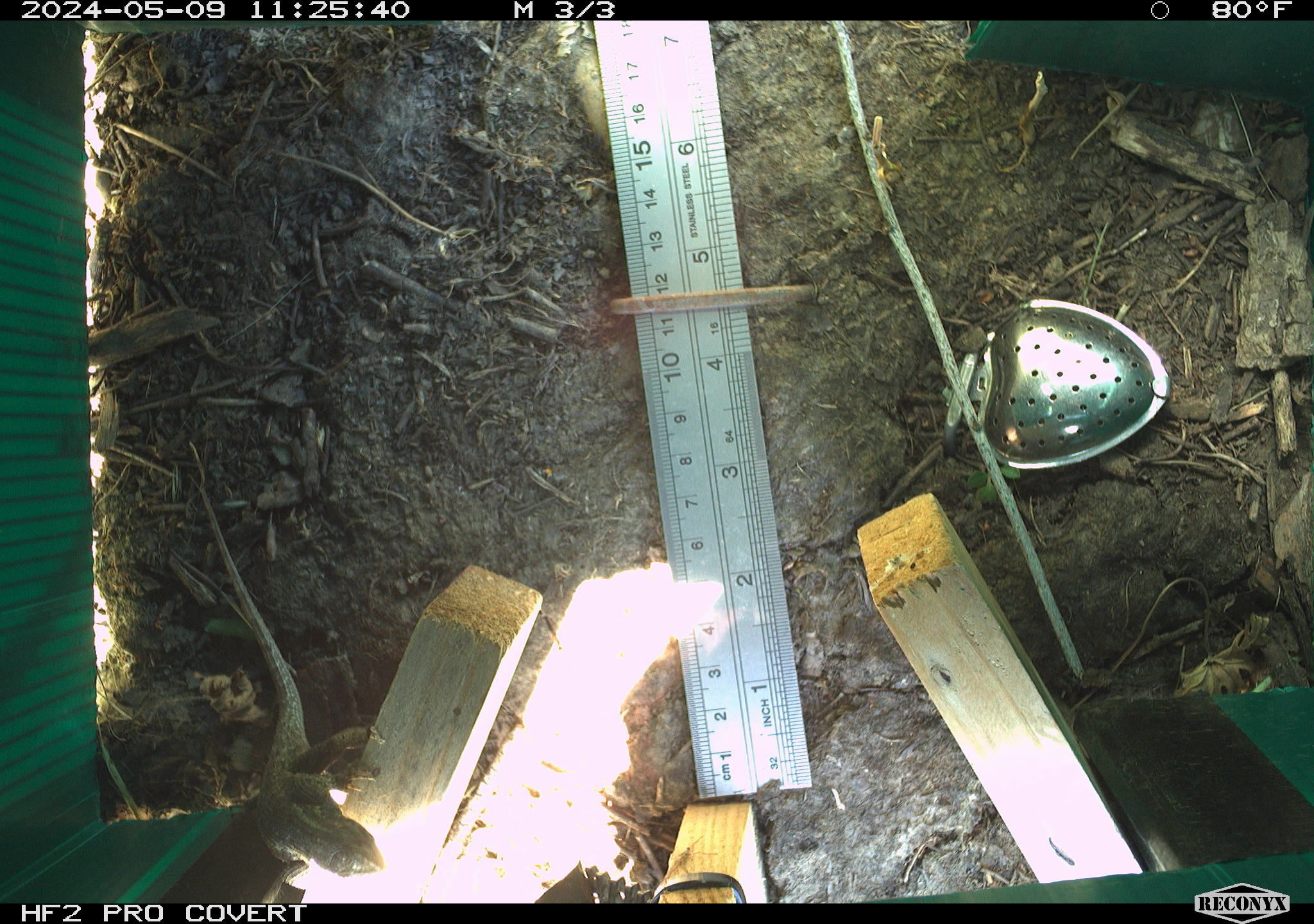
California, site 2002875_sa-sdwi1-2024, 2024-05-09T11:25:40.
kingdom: Animalia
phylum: Chordata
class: Reptilia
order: Squamata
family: Phrynosomatidae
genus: Sceloporus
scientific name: Sceloporus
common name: spiny lizards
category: sceloporus species